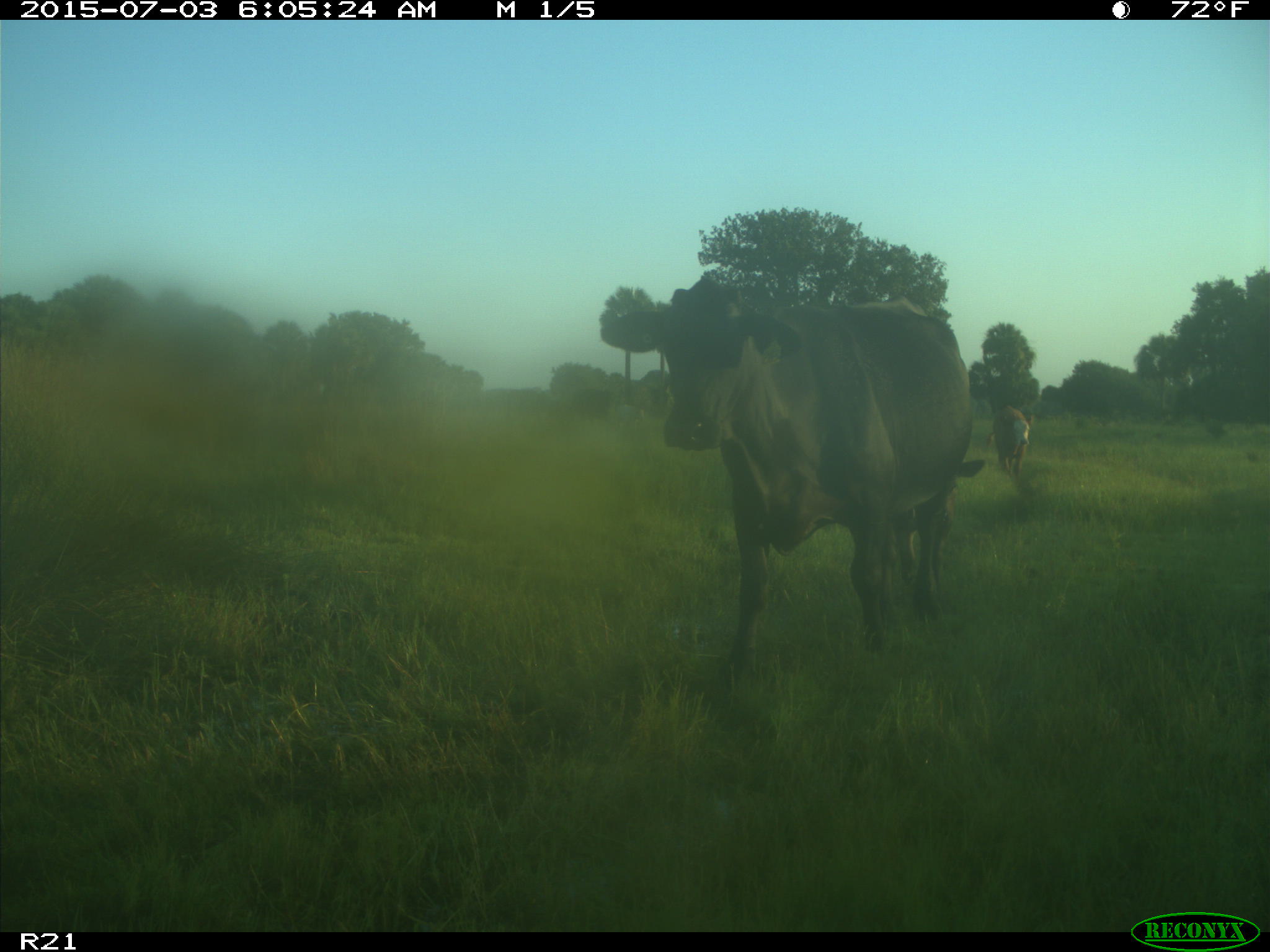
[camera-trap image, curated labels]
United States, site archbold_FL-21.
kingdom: Animalia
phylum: Chordata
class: Mammalia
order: Artiodactyla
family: Bovidae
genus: Bos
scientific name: Bos taurus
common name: domestic cow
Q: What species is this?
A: Bos taurus (domestic cow).